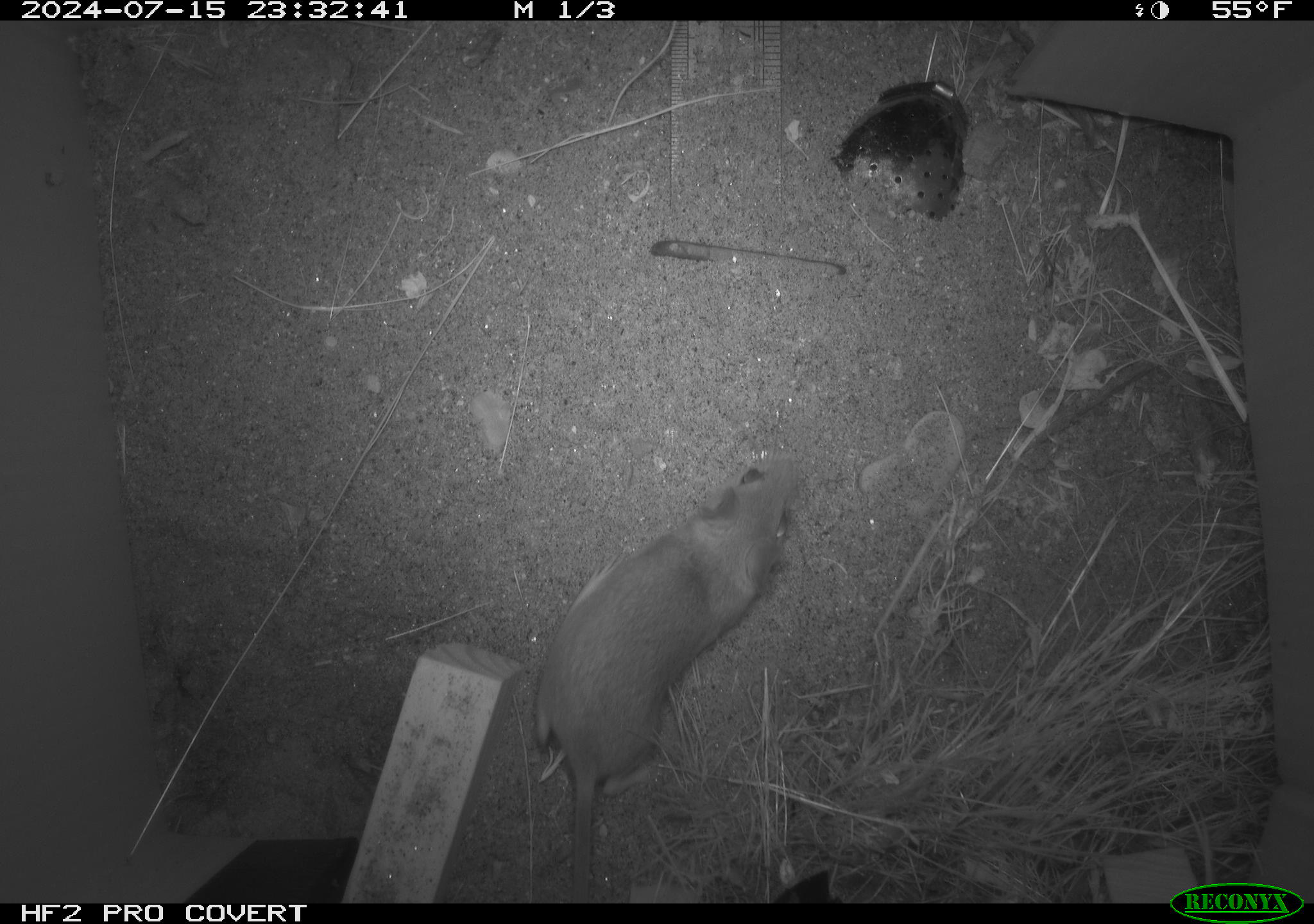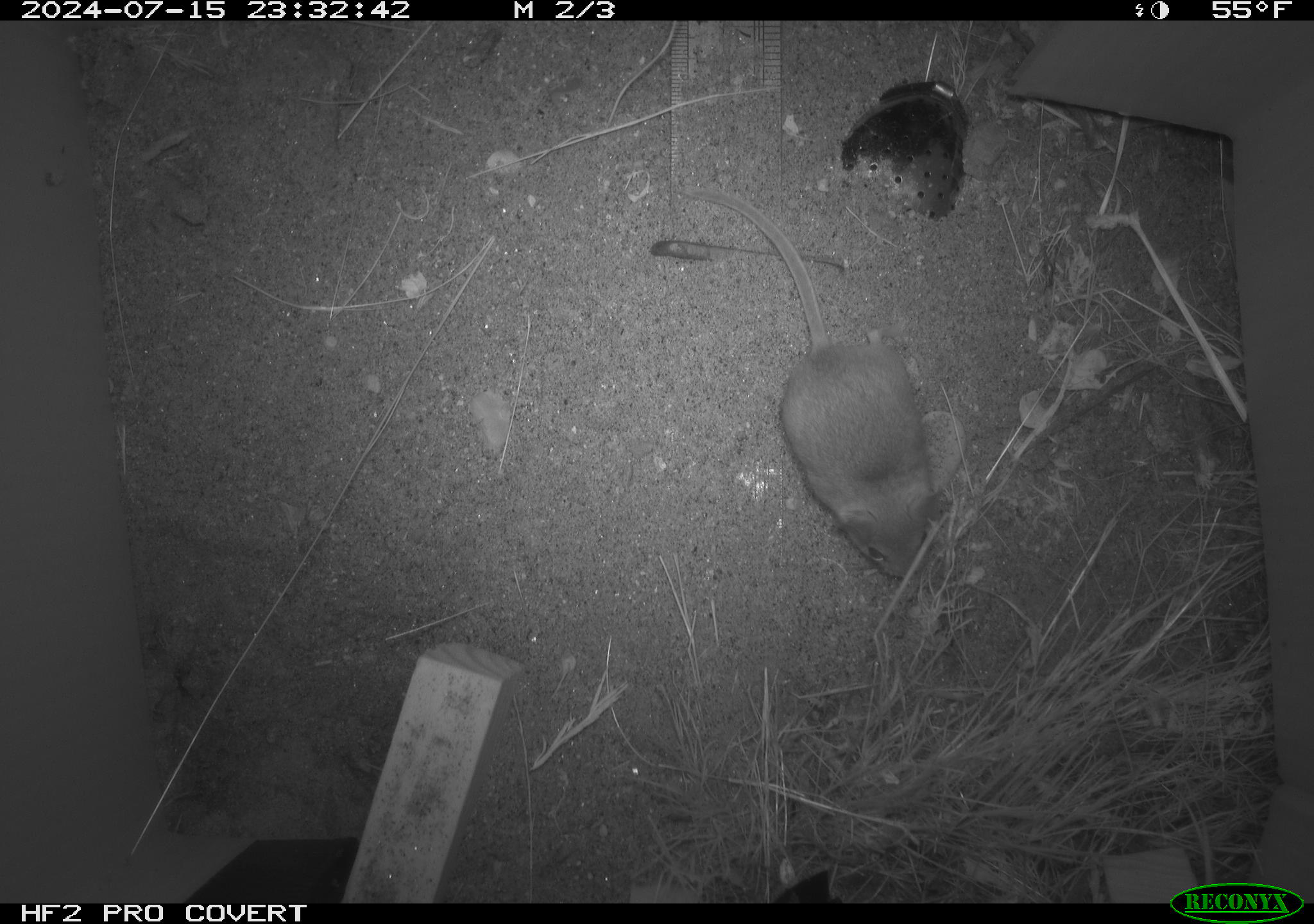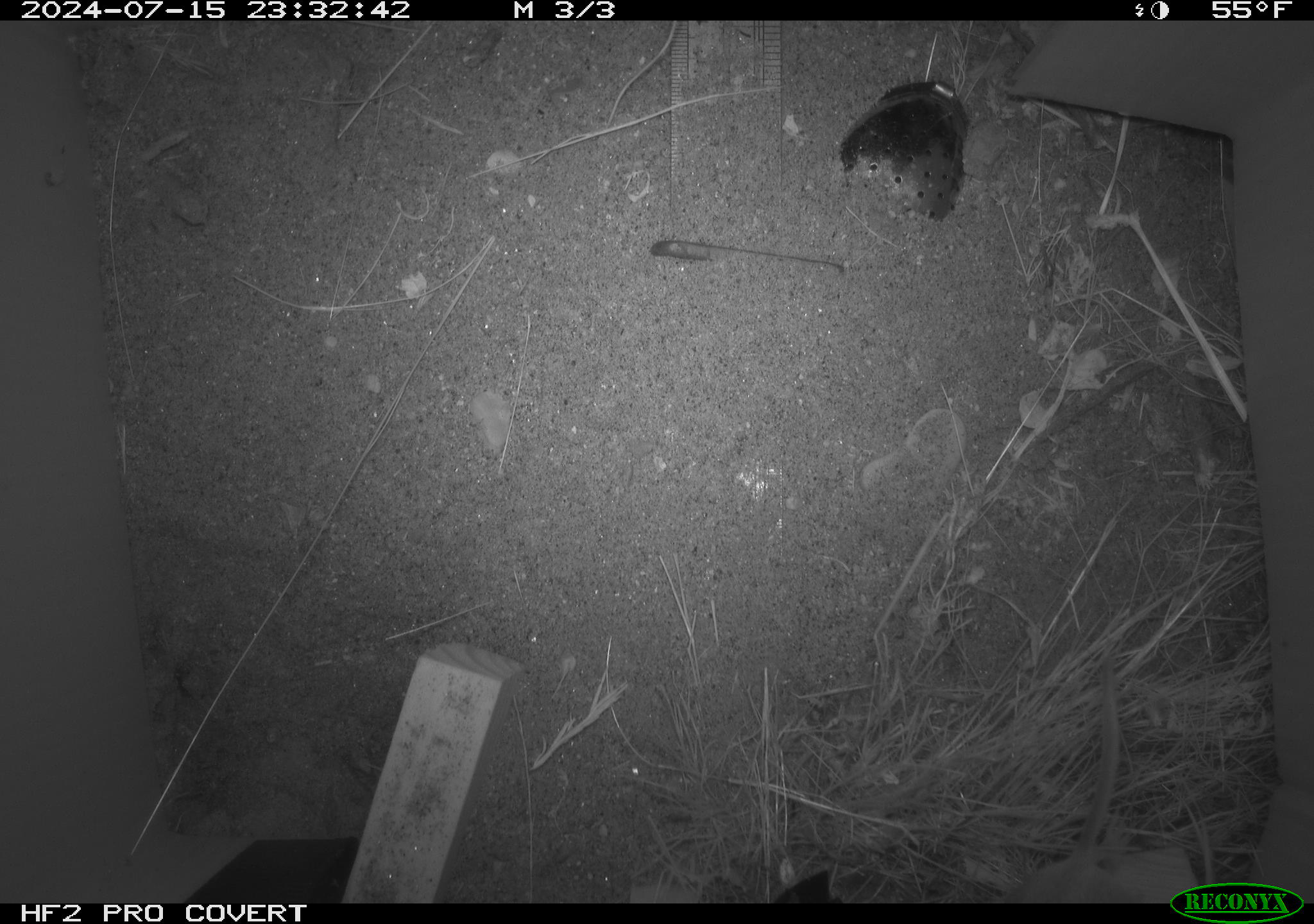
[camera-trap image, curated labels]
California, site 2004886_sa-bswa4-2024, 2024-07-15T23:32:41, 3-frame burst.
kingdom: Animalia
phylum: Chordata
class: Mammalia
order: Rodentia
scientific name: Rodentia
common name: rodent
Rodent (Rodentia).